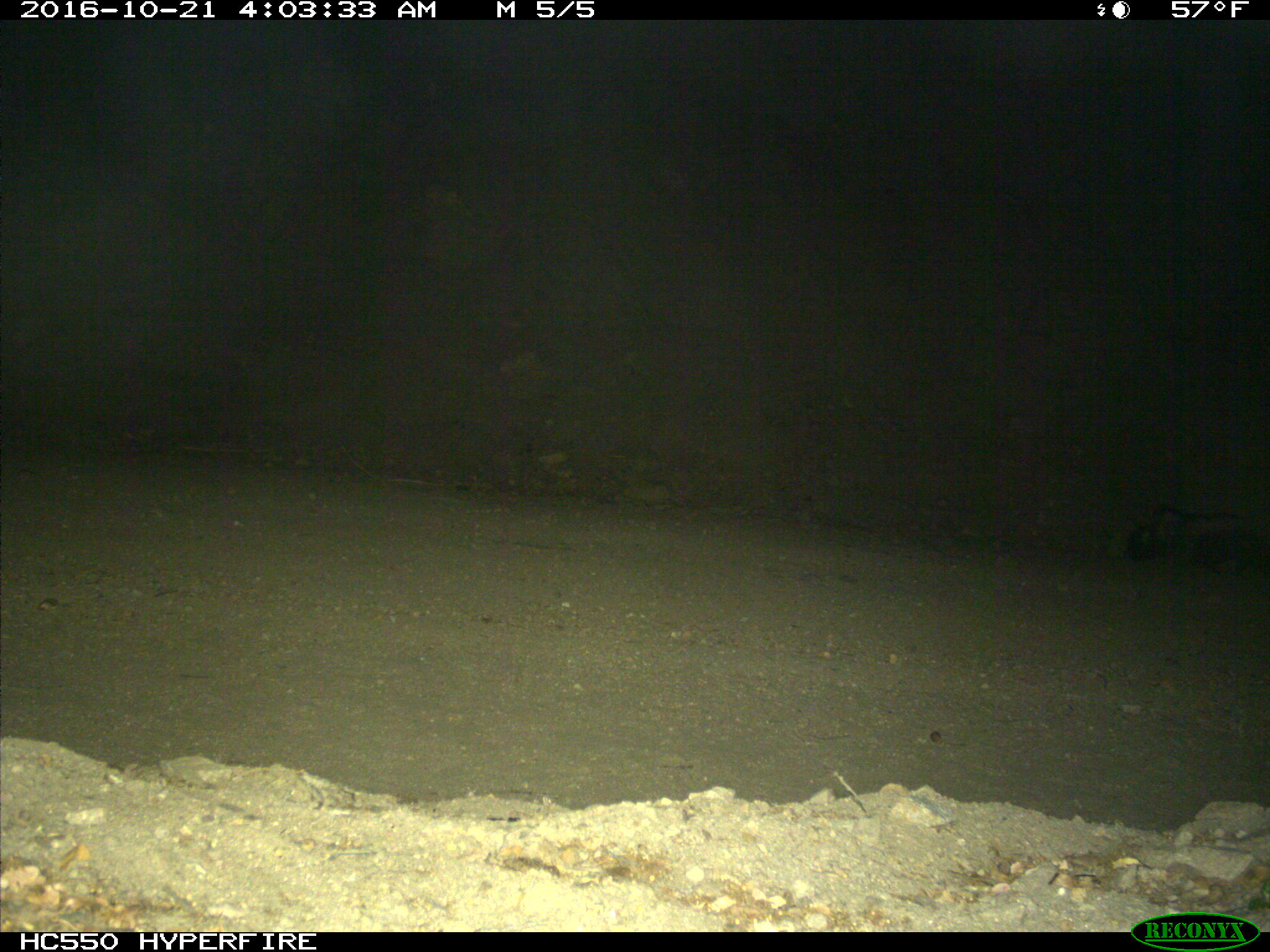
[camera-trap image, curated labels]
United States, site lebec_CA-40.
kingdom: Animalia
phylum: Chordata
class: Mammalia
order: Carnivora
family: Mephitidae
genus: Mephitis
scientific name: Mephitis mephitis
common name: striped skunk